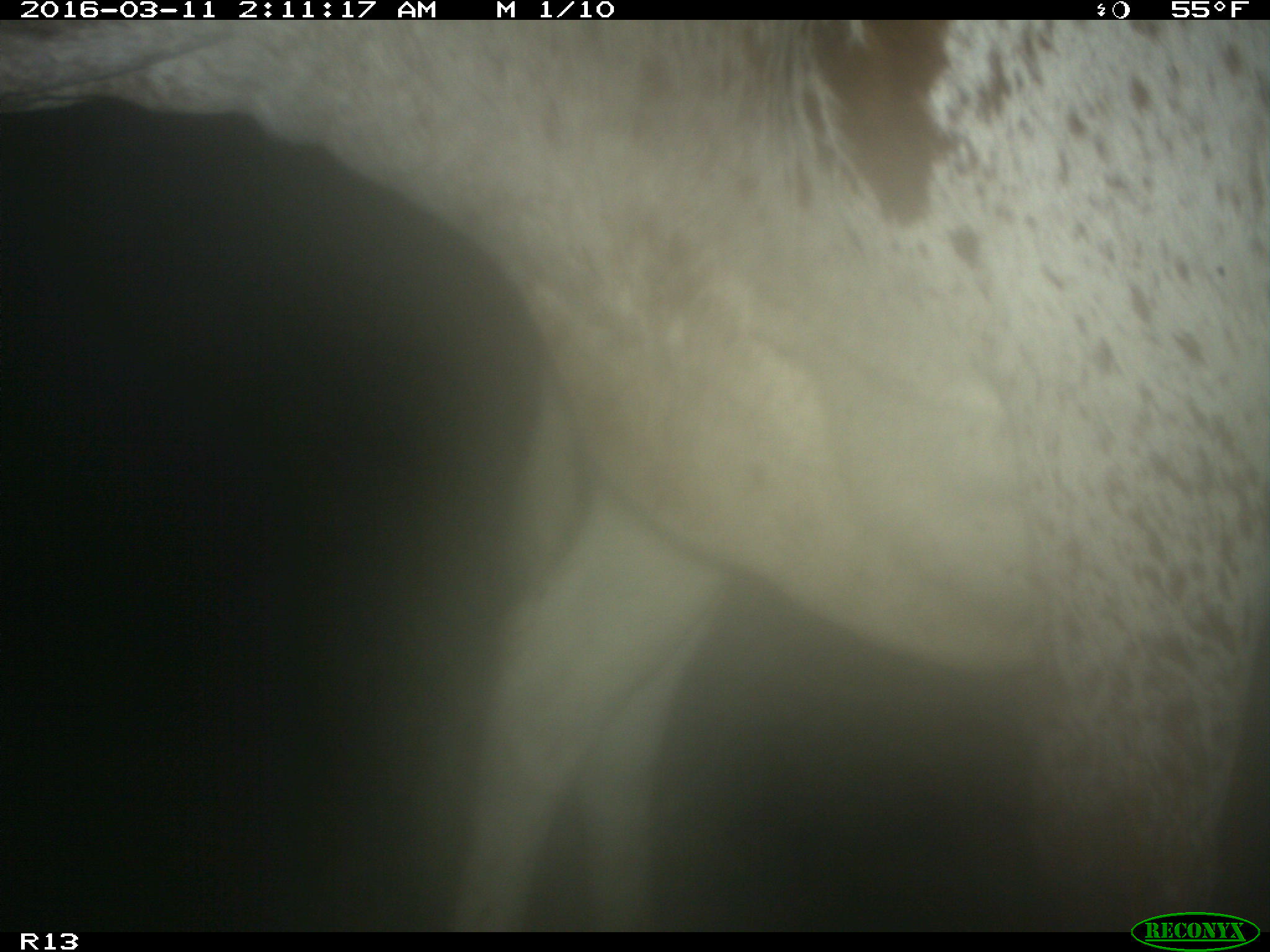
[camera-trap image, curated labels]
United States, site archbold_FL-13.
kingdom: Animalia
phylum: Chordata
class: Mammalia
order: Artiodactyla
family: Bovidae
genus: Bos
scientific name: Bos taurus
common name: domestic cow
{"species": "Bos taurus (domestic cow)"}